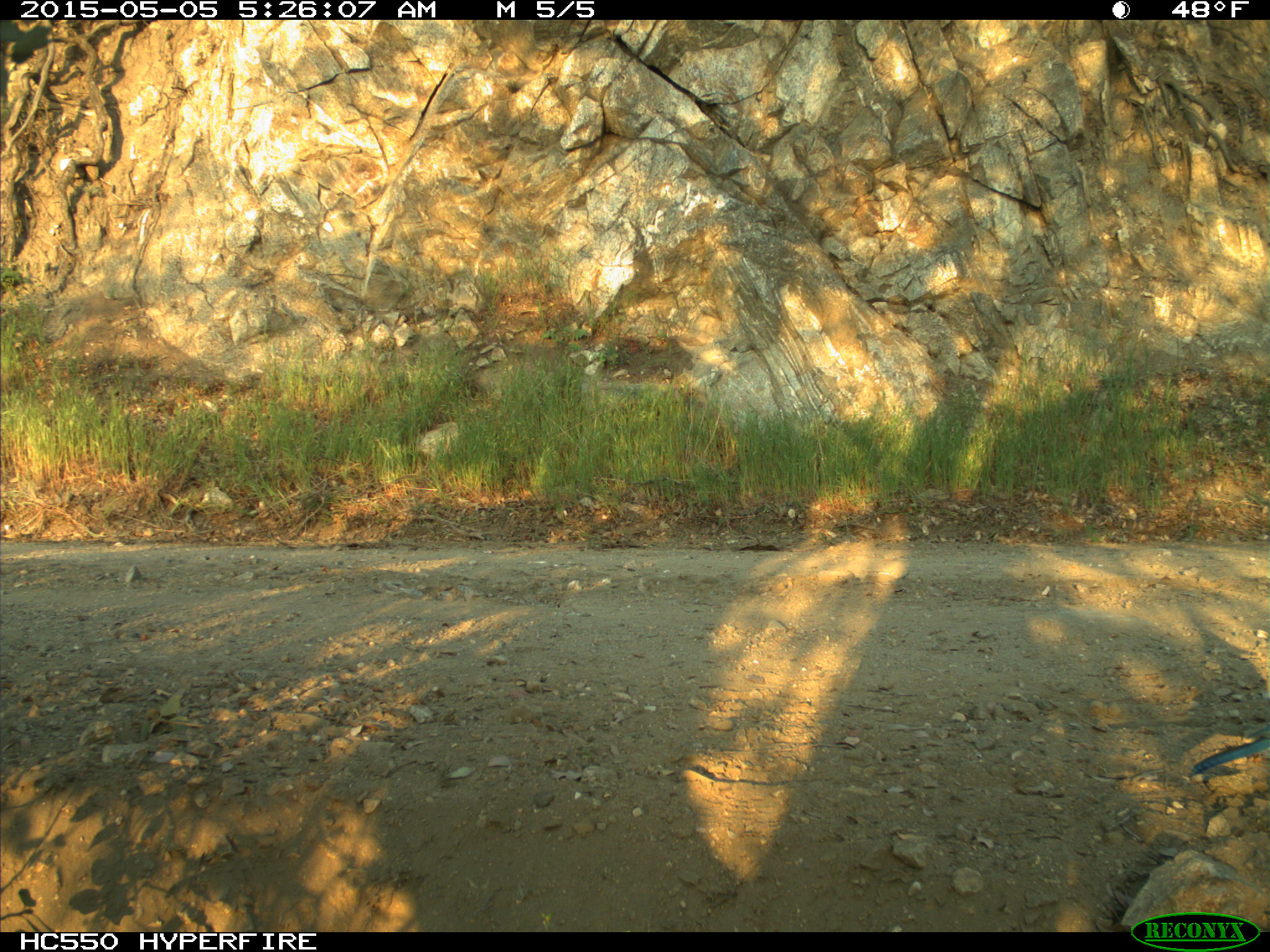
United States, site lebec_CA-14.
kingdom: Animalia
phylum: Chordata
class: Aves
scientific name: Aves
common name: birds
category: unidentified bird